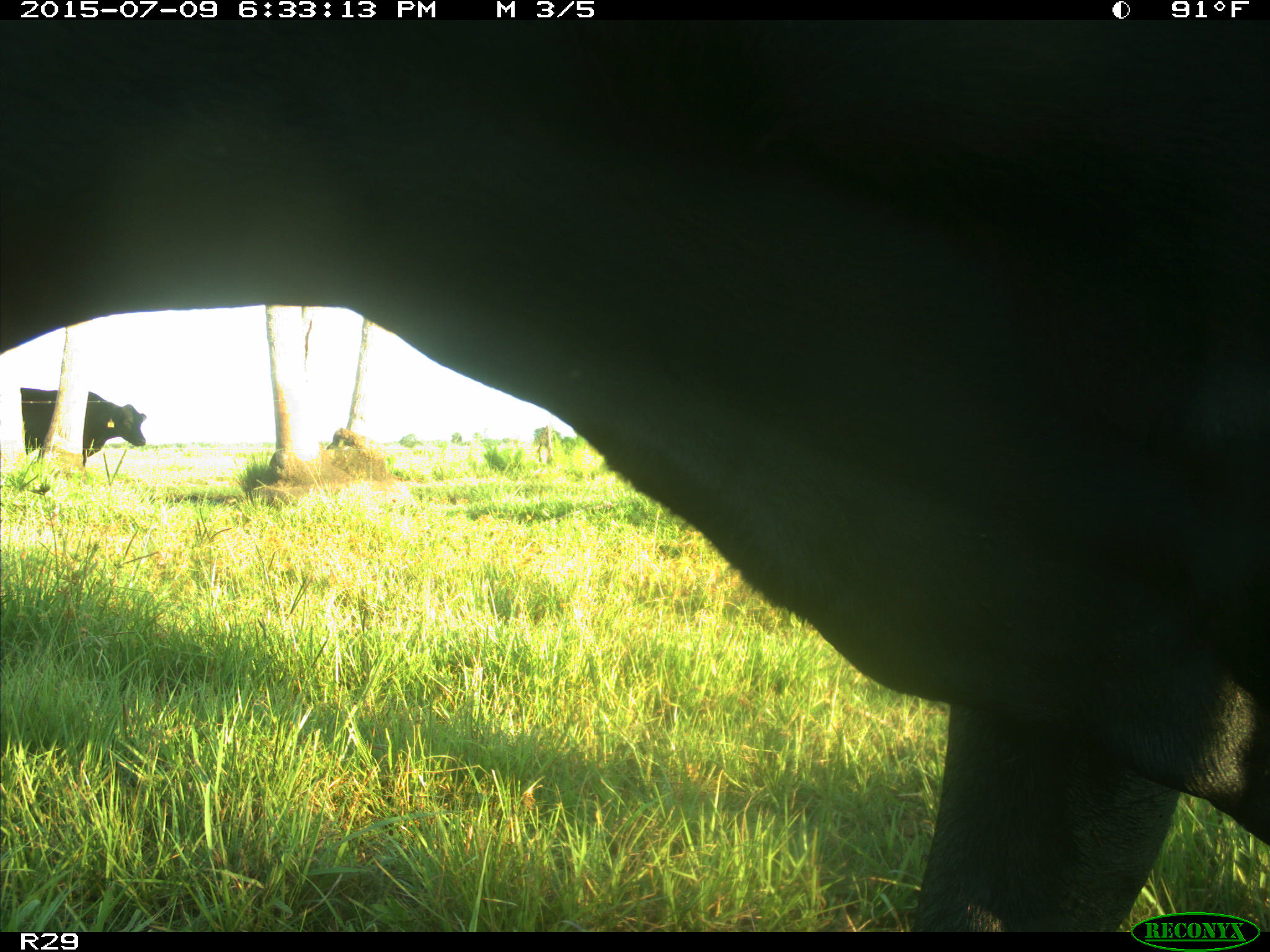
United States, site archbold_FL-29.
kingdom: Animalia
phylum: Chordata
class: Mammalia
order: Artiodactyla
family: Bovidae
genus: Bos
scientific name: Bos taurus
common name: domestic cow